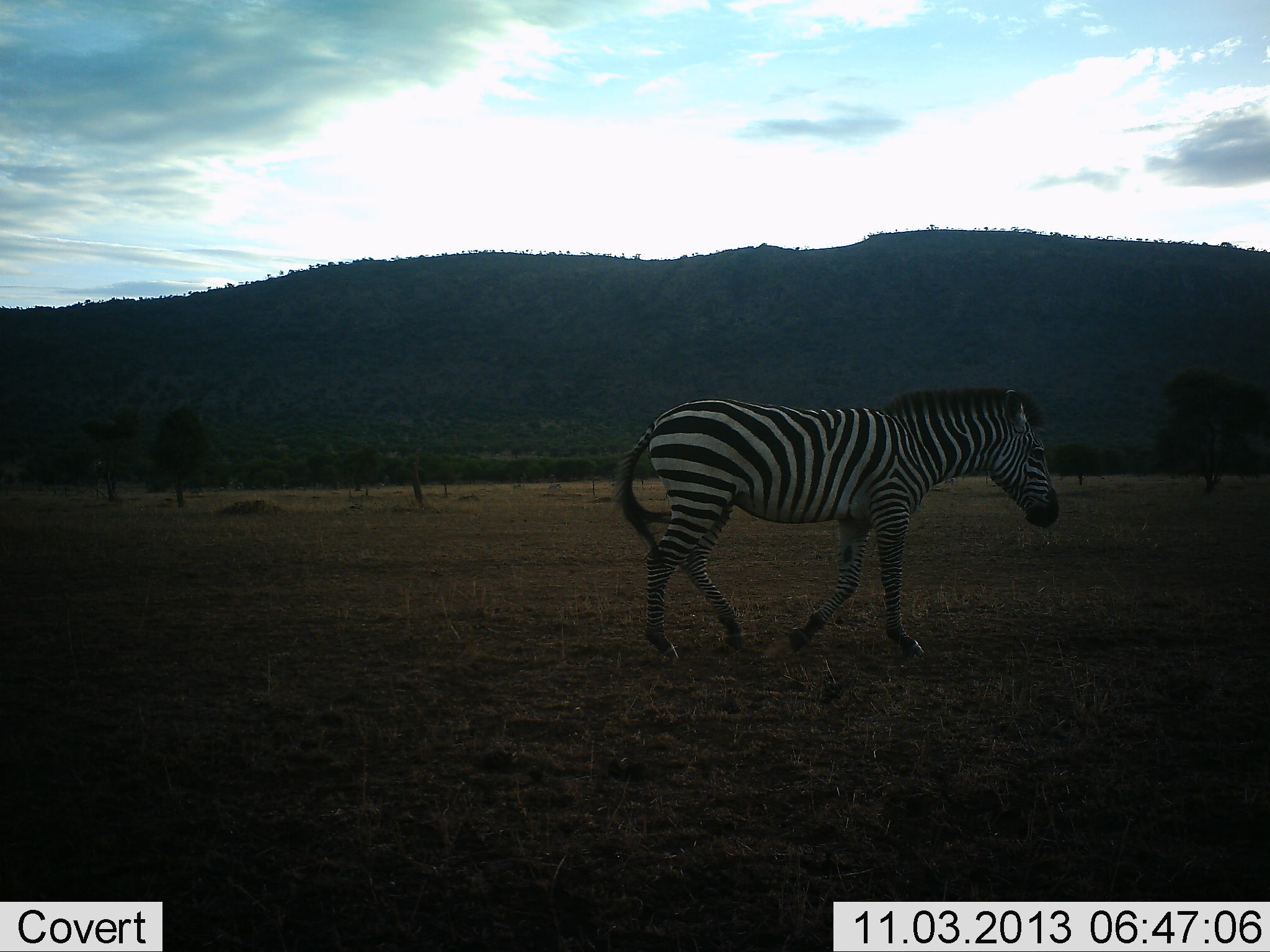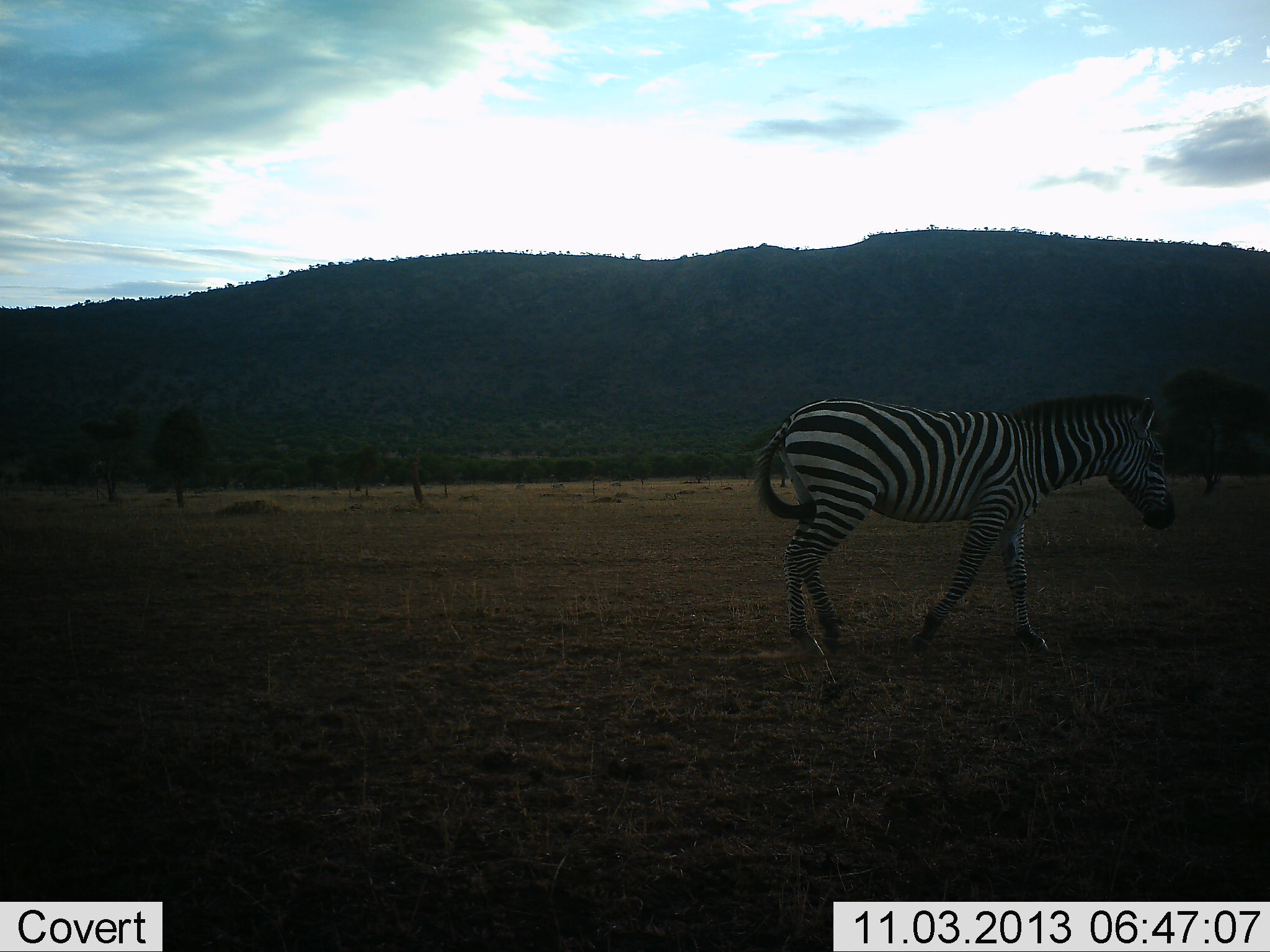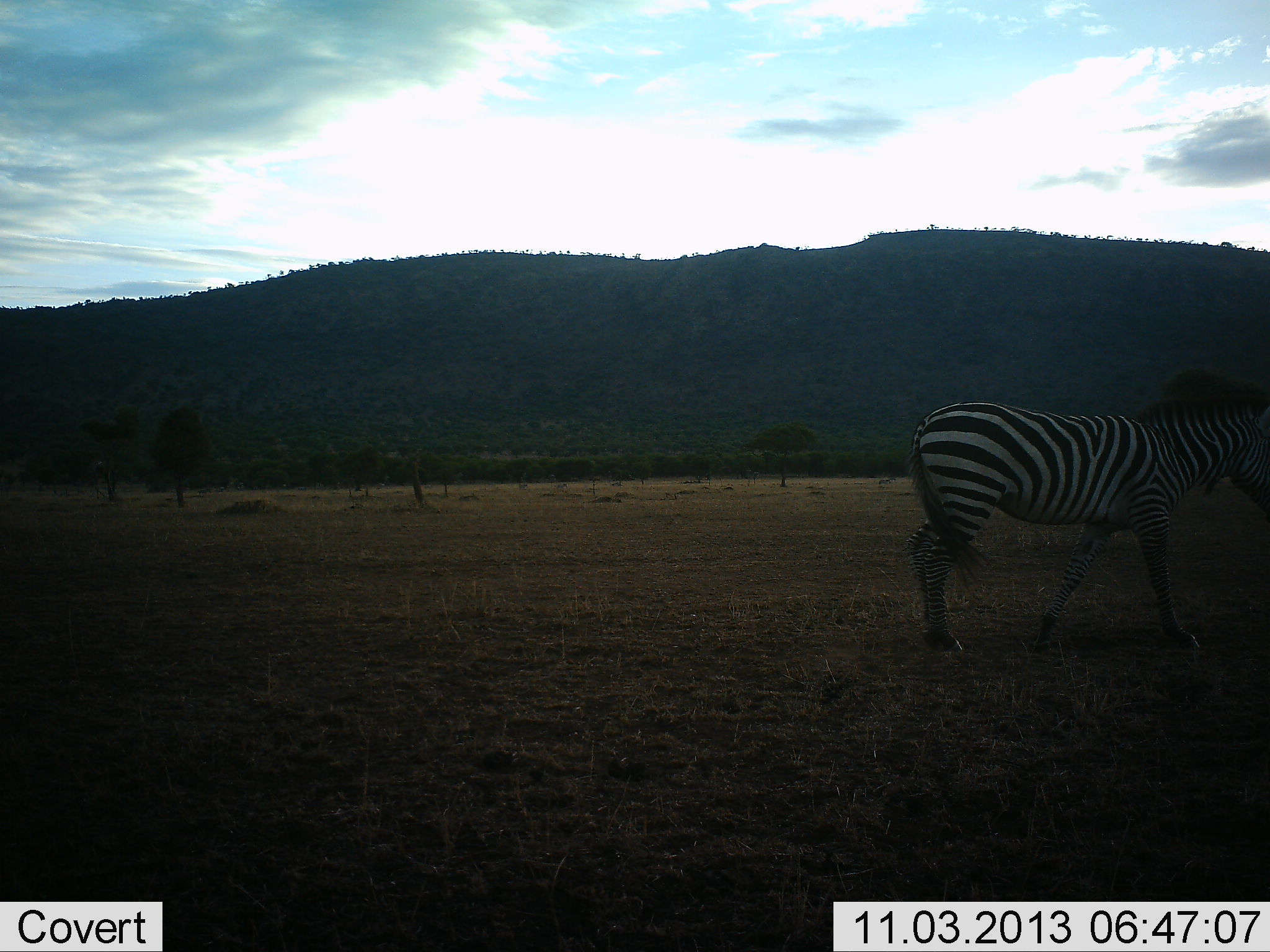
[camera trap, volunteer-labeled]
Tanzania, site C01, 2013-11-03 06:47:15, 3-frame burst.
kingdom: Animalia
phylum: Chordata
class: Mammalia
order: Perissodactyla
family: Equidae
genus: Equus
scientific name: Equus quagga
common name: plains zebra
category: zebra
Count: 1.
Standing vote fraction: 0%.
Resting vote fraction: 0%.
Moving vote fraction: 100%.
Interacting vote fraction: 0%.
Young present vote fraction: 0%.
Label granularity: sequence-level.